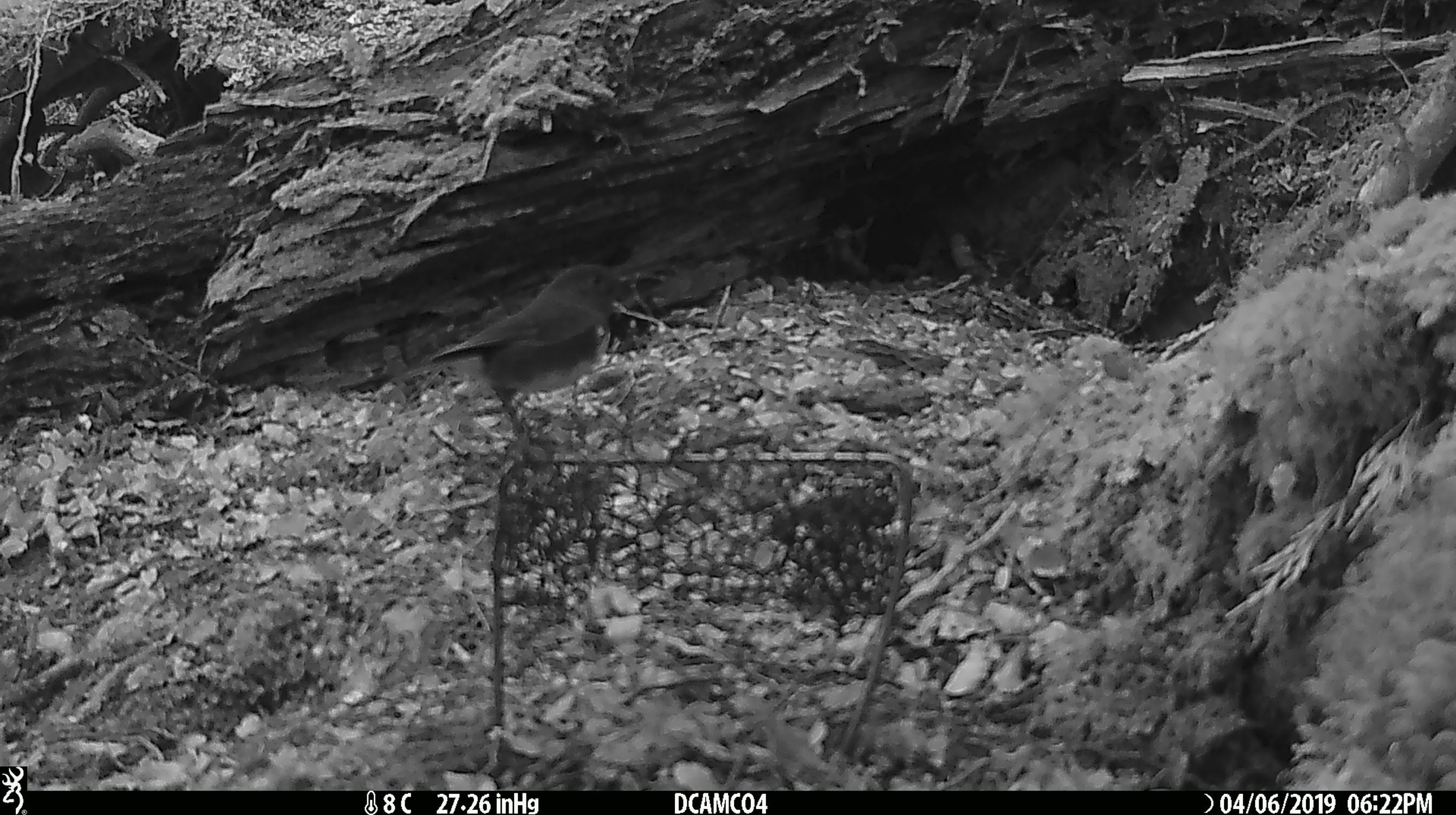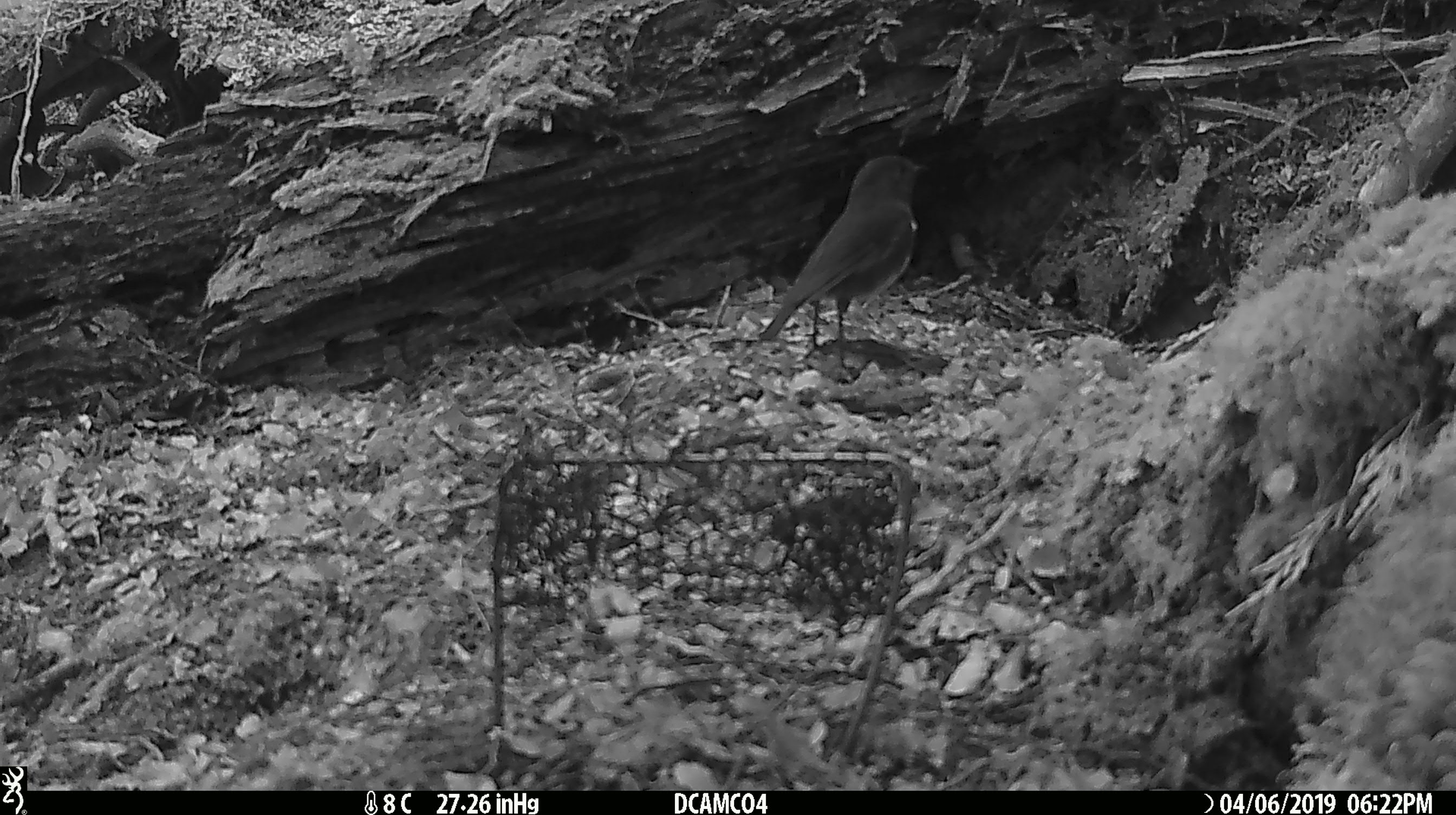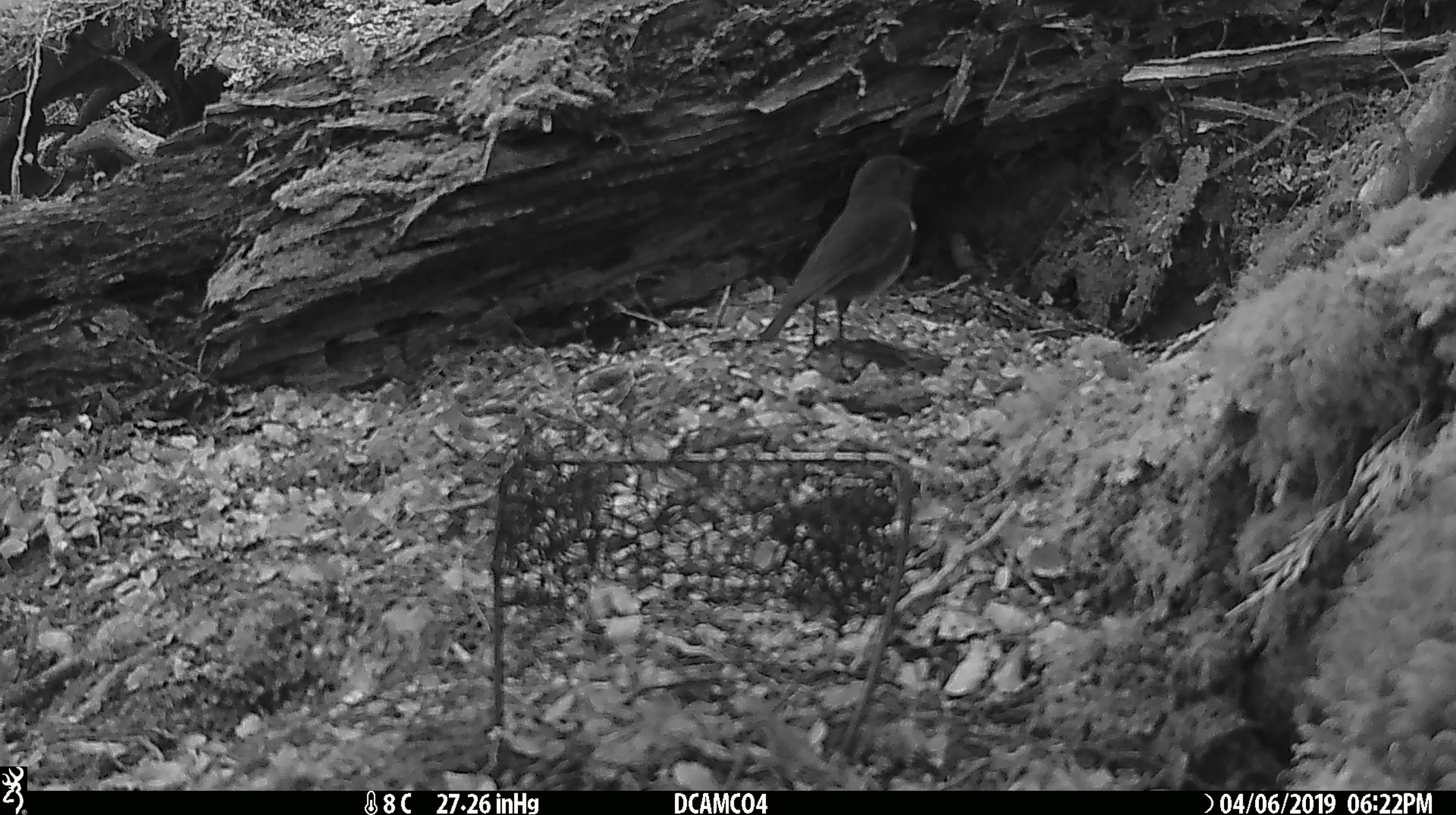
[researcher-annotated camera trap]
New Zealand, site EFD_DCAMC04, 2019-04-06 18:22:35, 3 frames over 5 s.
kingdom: Animalia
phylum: Chordata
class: Aves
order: Passeriformes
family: Petroicidae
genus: Petroica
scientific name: Petroica australis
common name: new zealand robin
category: robin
Robin (new zealand robin) (Petroica australis).